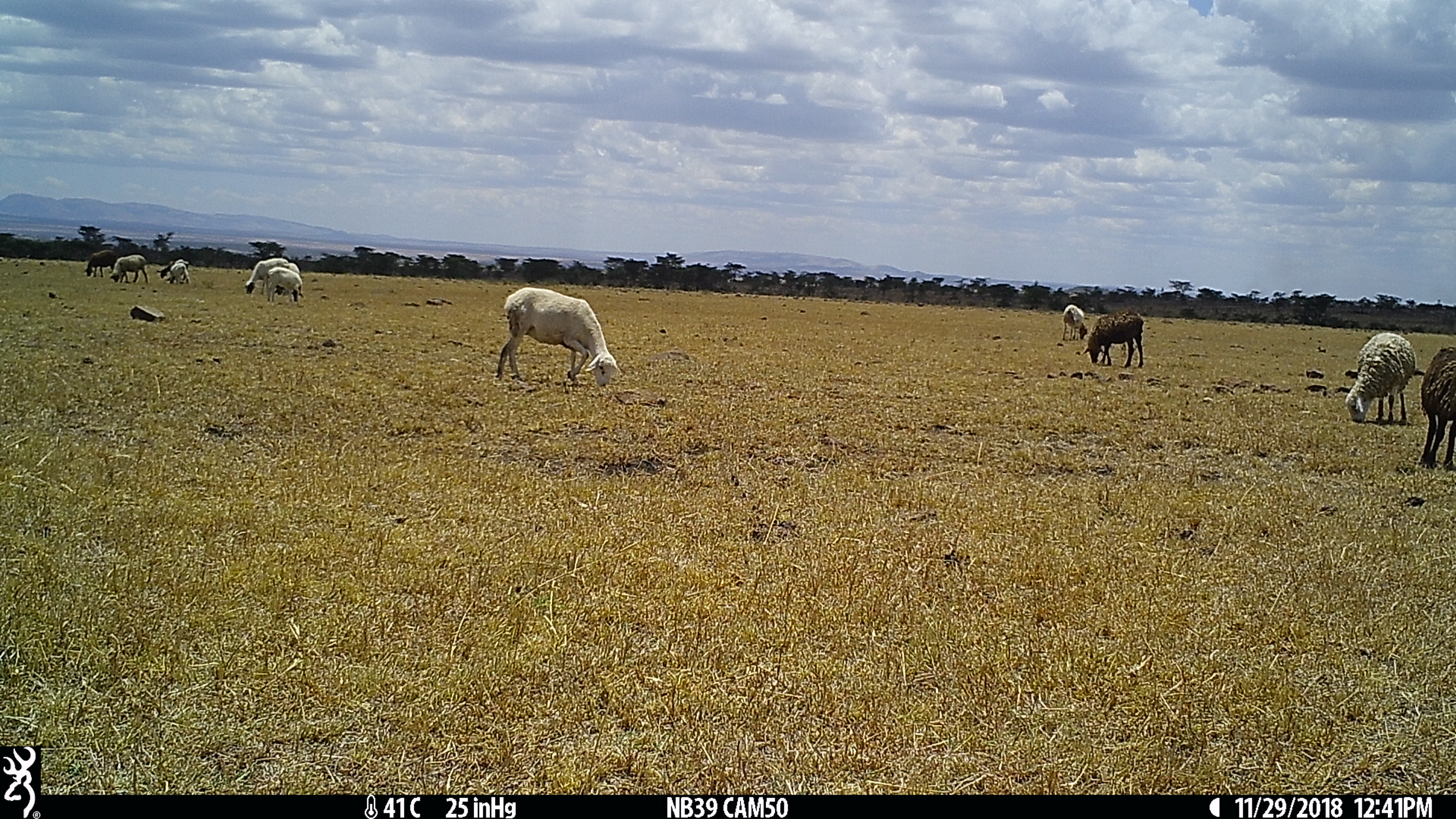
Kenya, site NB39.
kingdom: Animalia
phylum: Chordata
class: Mammalia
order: Artiodactyla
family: Bovidae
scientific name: Bovidae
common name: sheep or goat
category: shoat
Shoat (sheep or goat) (Bovidae).